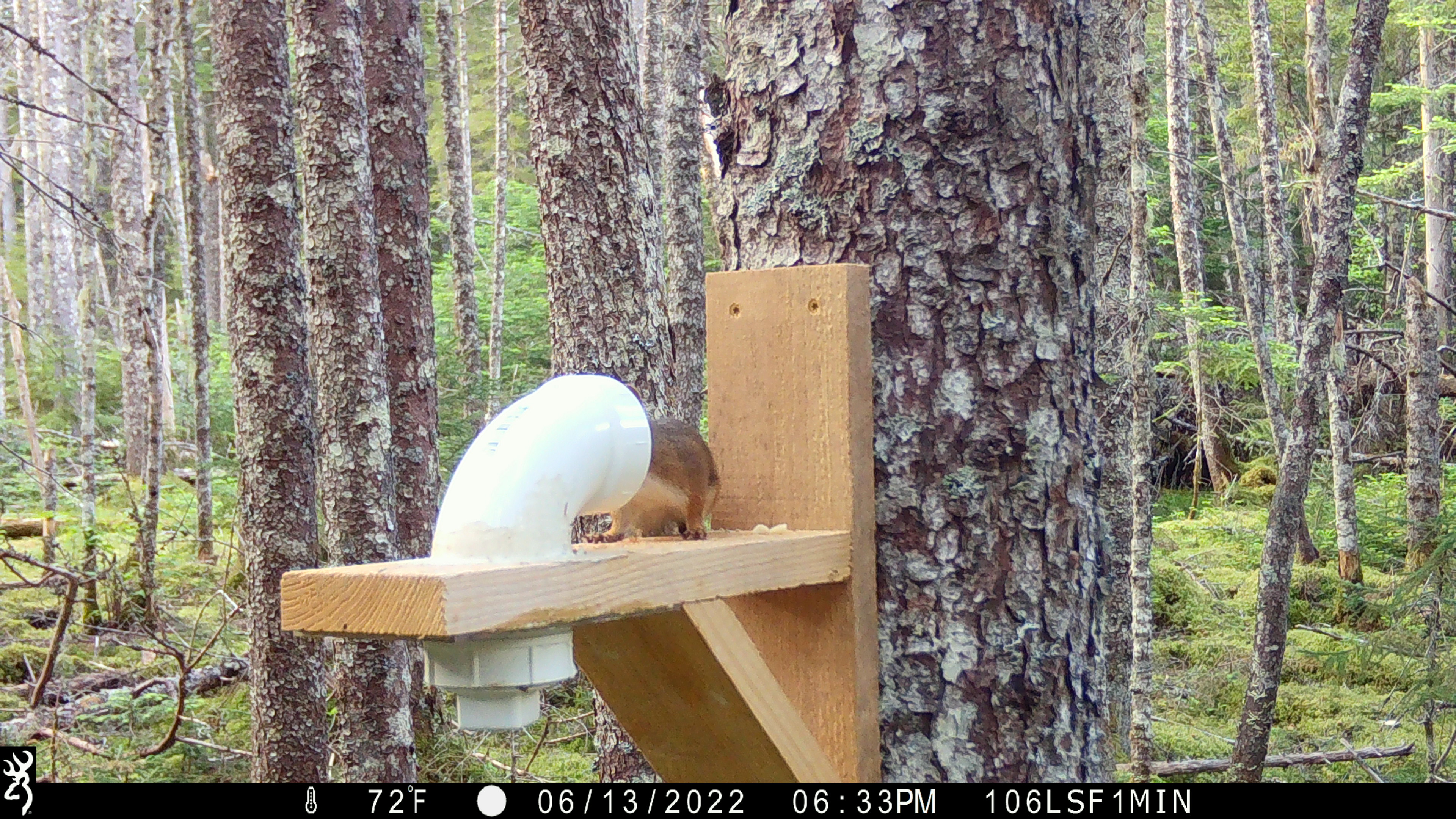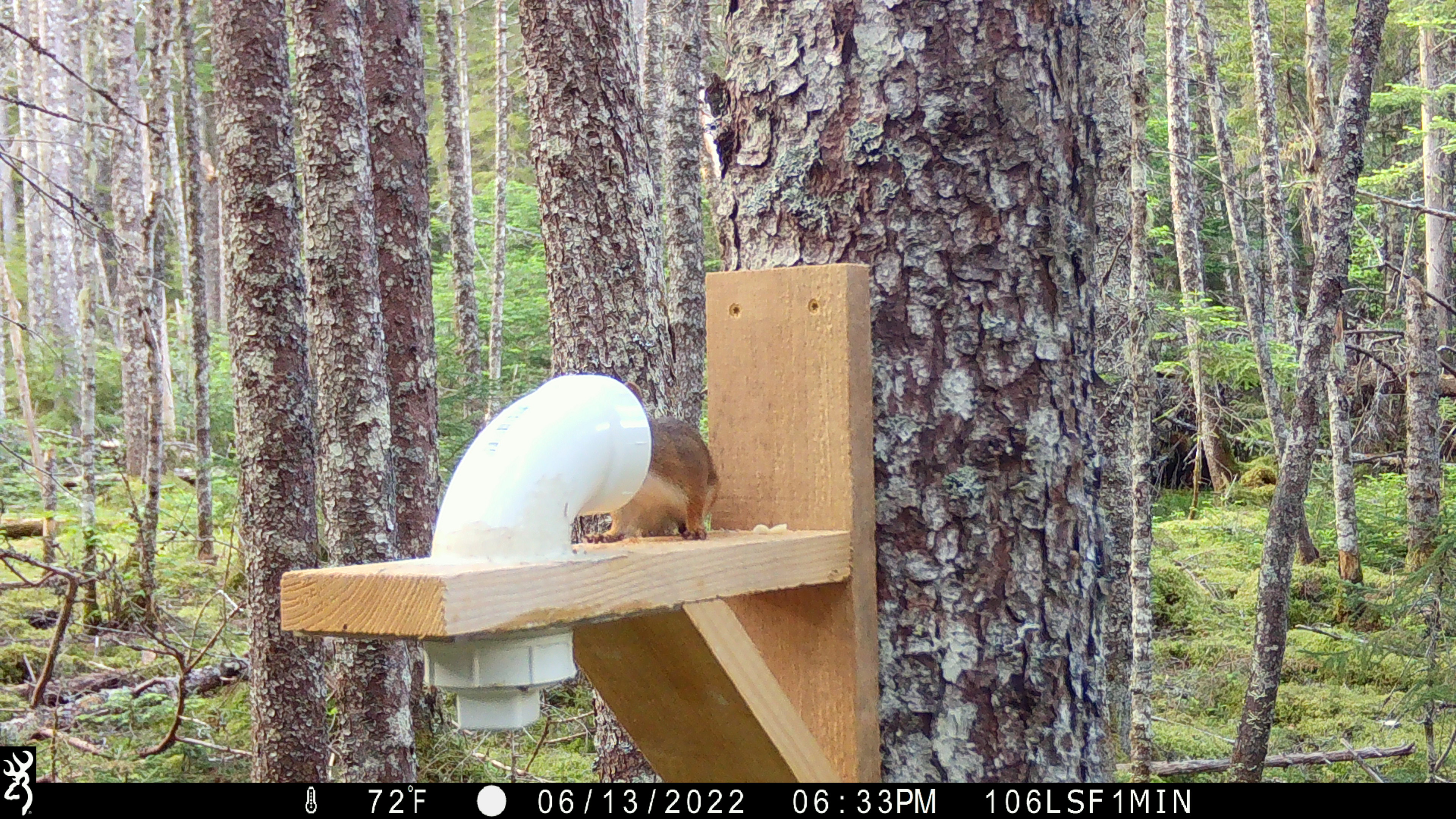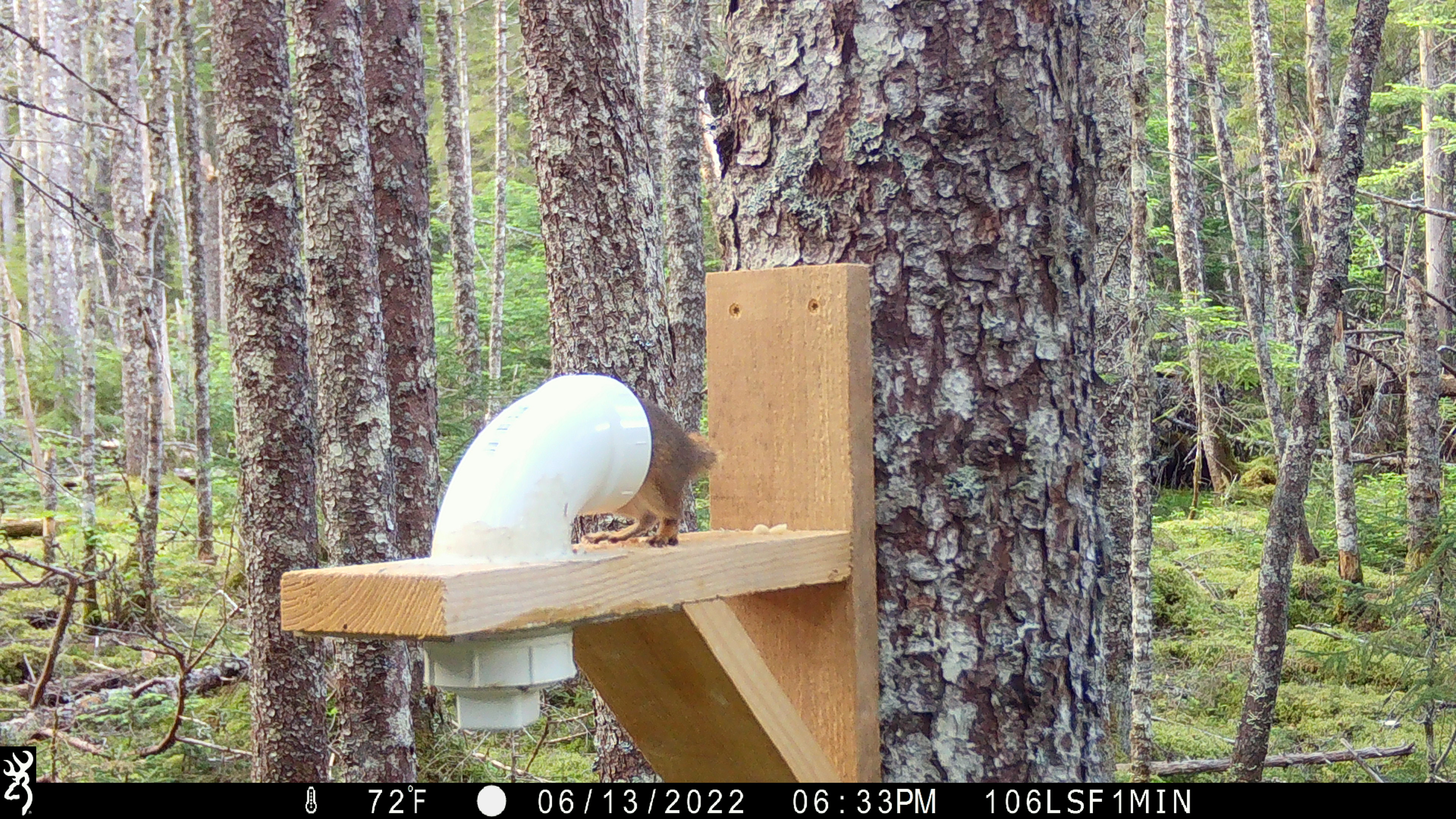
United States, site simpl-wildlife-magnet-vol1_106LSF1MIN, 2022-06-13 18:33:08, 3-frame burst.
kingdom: Animalia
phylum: Chordata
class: Mammalia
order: Rodentia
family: Sciuridae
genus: Tamiasciurus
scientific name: Tamiasciurus hudsonicus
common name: red squirrel